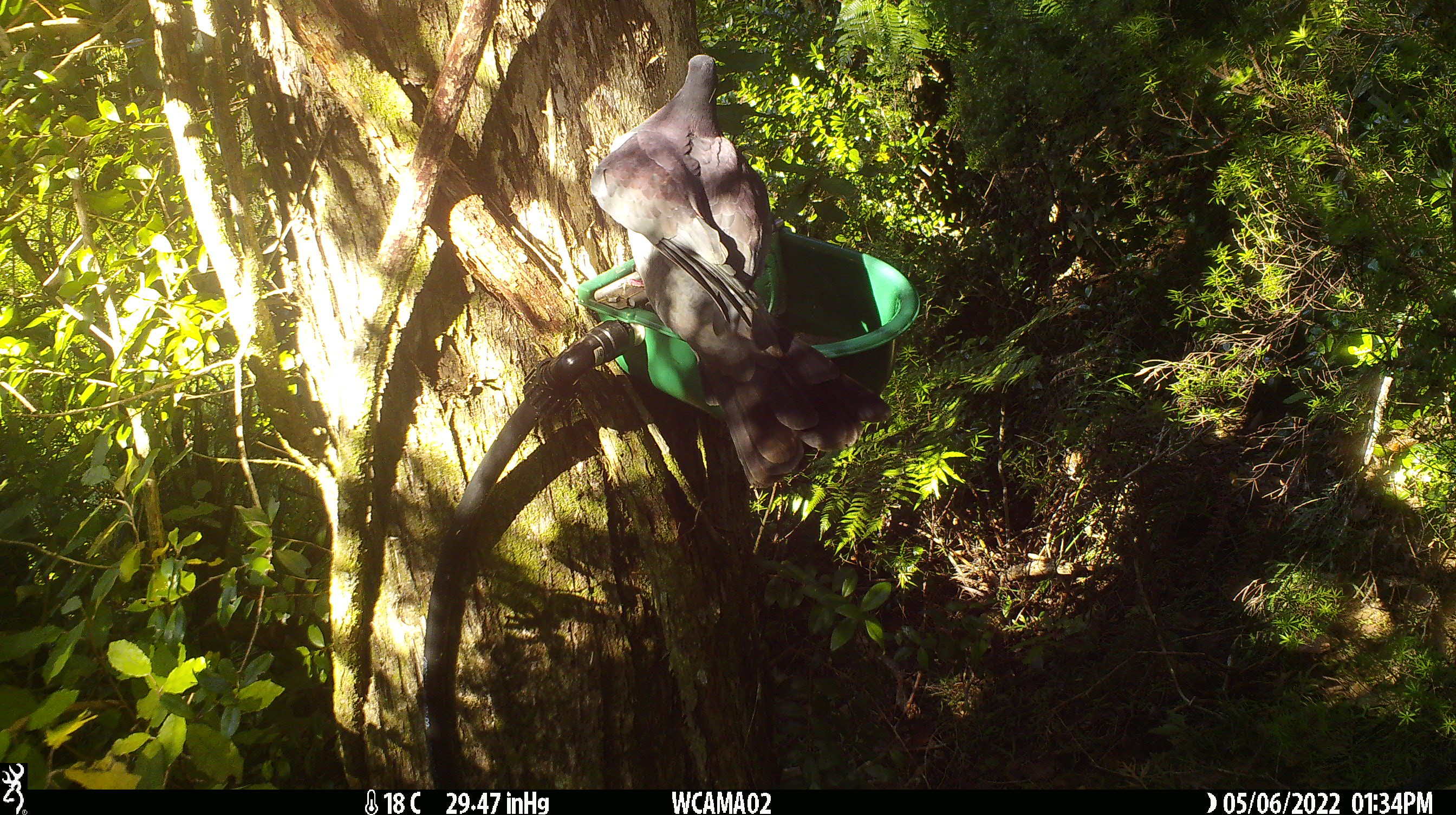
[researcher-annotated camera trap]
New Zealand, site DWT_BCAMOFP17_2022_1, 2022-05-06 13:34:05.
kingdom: Animalia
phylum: Chordata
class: Aves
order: Columbiformes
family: Columbidae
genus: Hemiphaga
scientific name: Hemiphaga novaeseelandiae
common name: new zealand pigeon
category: kereru